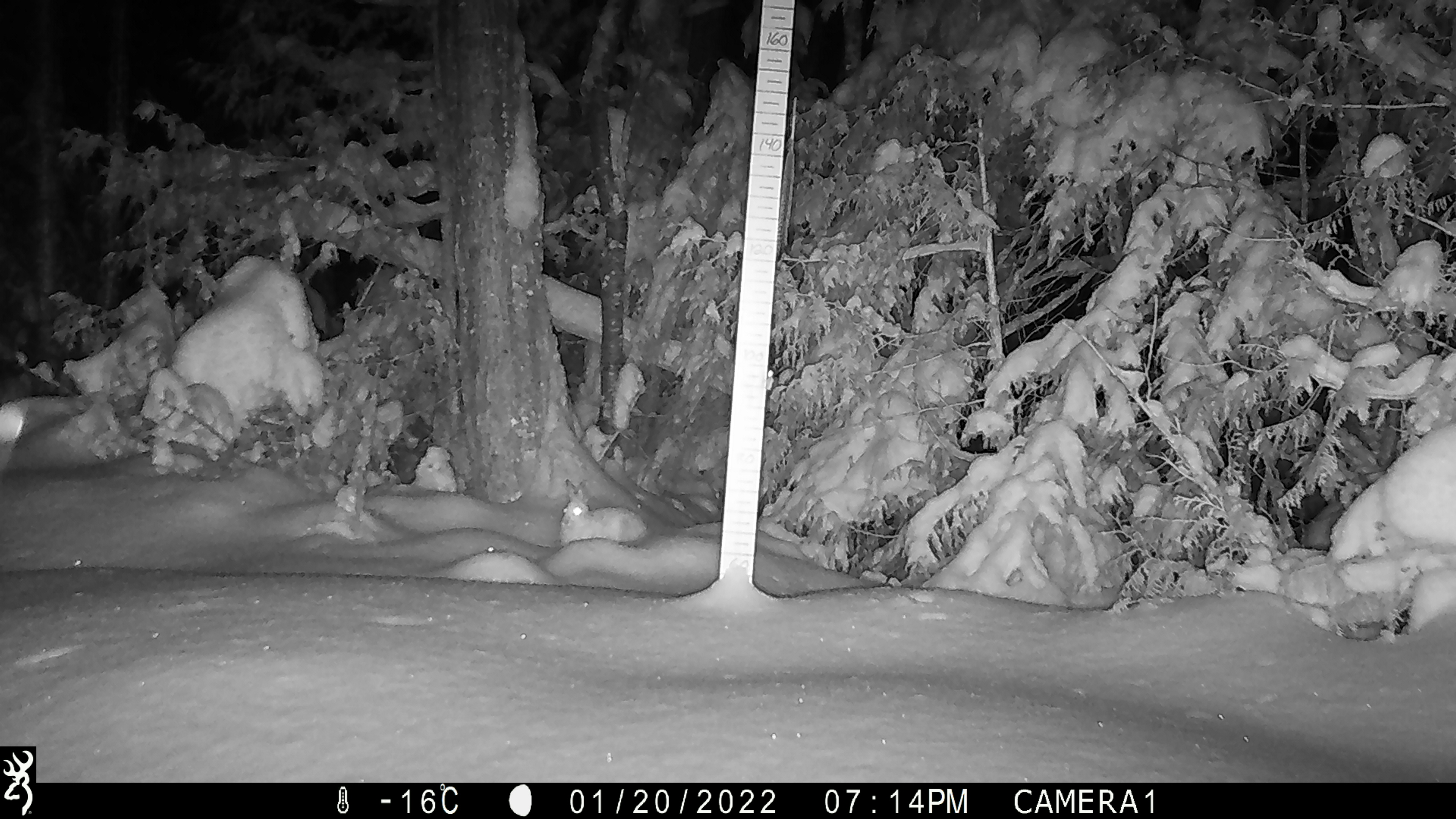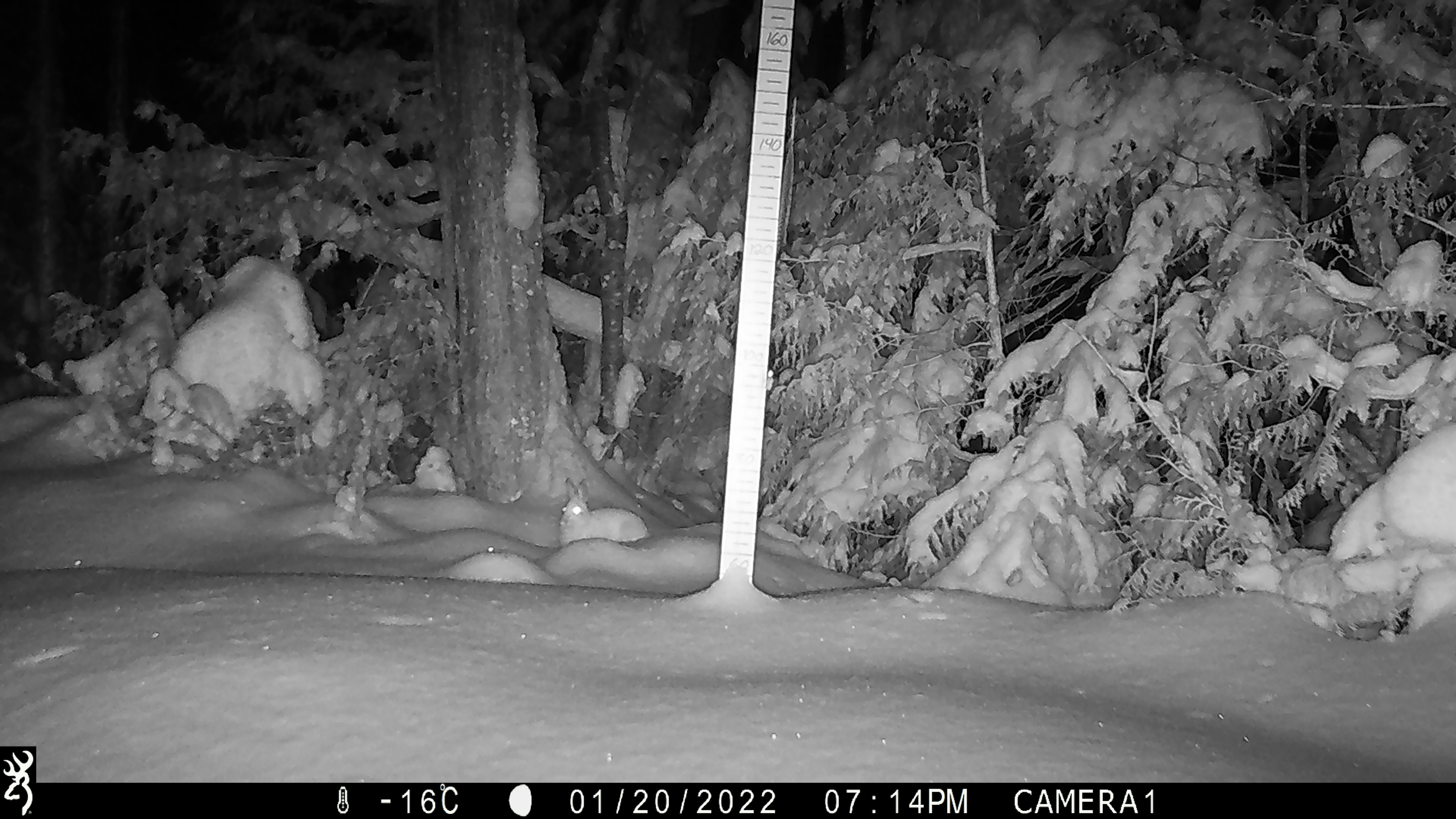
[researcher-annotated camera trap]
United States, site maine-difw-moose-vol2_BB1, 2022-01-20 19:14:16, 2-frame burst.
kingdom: Animalia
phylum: Chordata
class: Mammalia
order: Lagomorpha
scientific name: Lagomorpha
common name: rabbit or hare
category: rabbit or hare sp.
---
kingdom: Animalia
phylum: Chordata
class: Mammalia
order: Lagomorpha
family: Leporidae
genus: Lepus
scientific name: Lepus americanus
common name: snowshoe hare